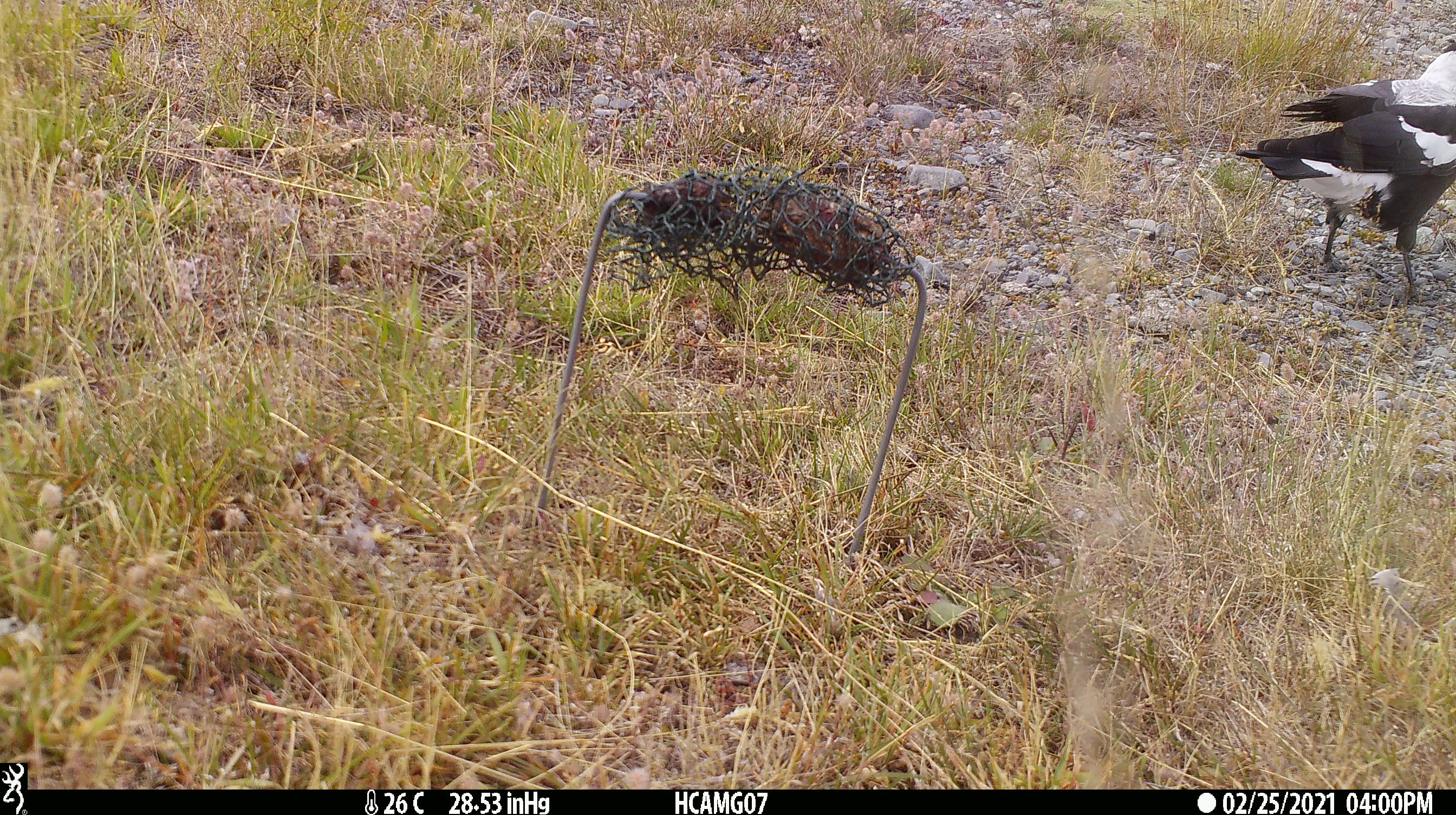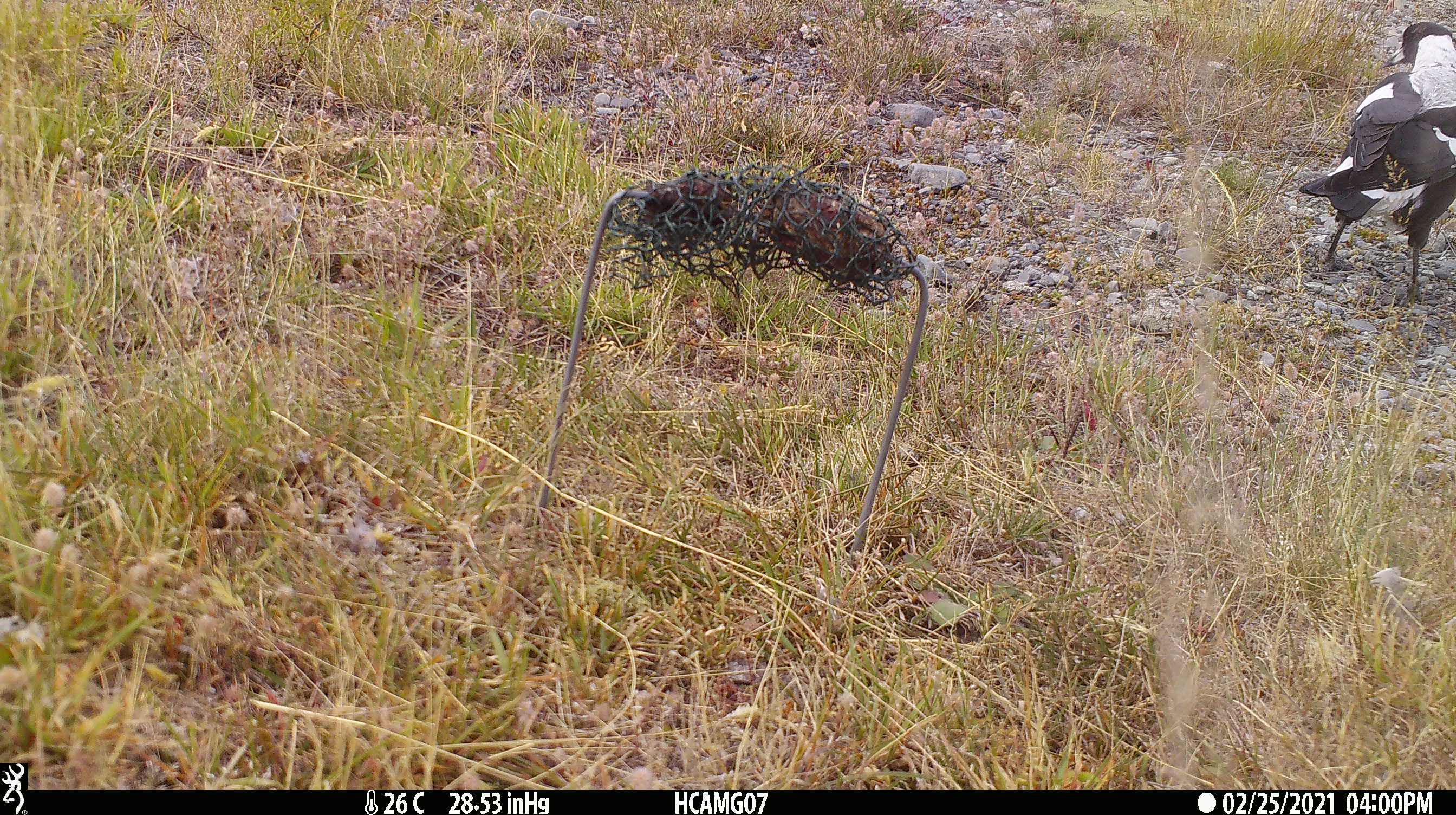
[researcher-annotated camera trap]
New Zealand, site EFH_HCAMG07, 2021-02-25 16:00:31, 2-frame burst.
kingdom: Animalia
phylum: Chordata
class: Aves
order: Passeriformes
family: Artamidae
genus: Gymnorhina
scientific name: Gymnorhina tibicen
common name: australian magpie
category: magpie